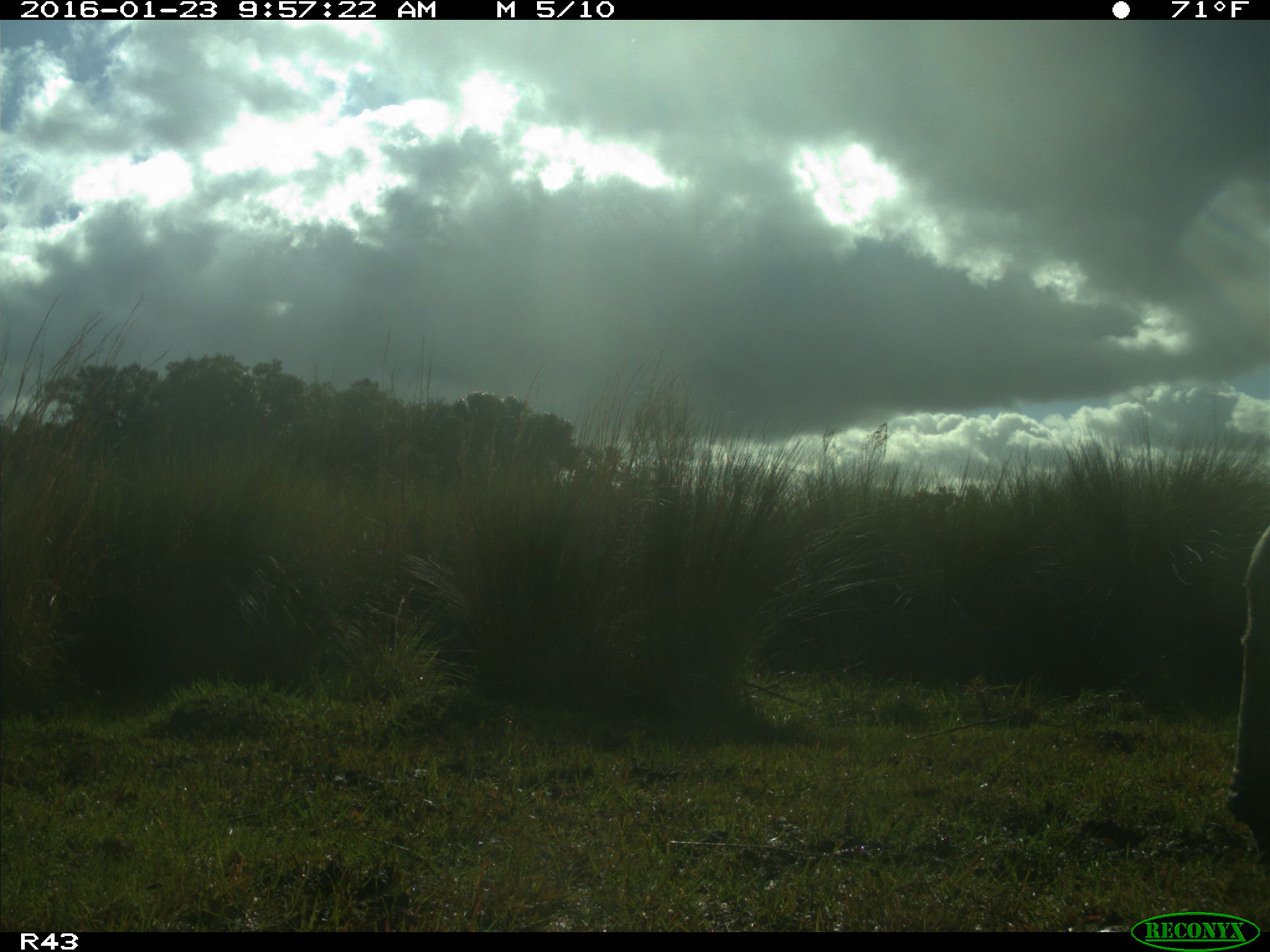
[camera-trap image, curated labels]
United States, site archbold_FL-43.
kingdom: Animalia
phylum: Chordata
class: Mammalia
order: Artiodactyla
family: Bovidae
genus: Bos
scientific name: Bos taurus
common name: domestic cow